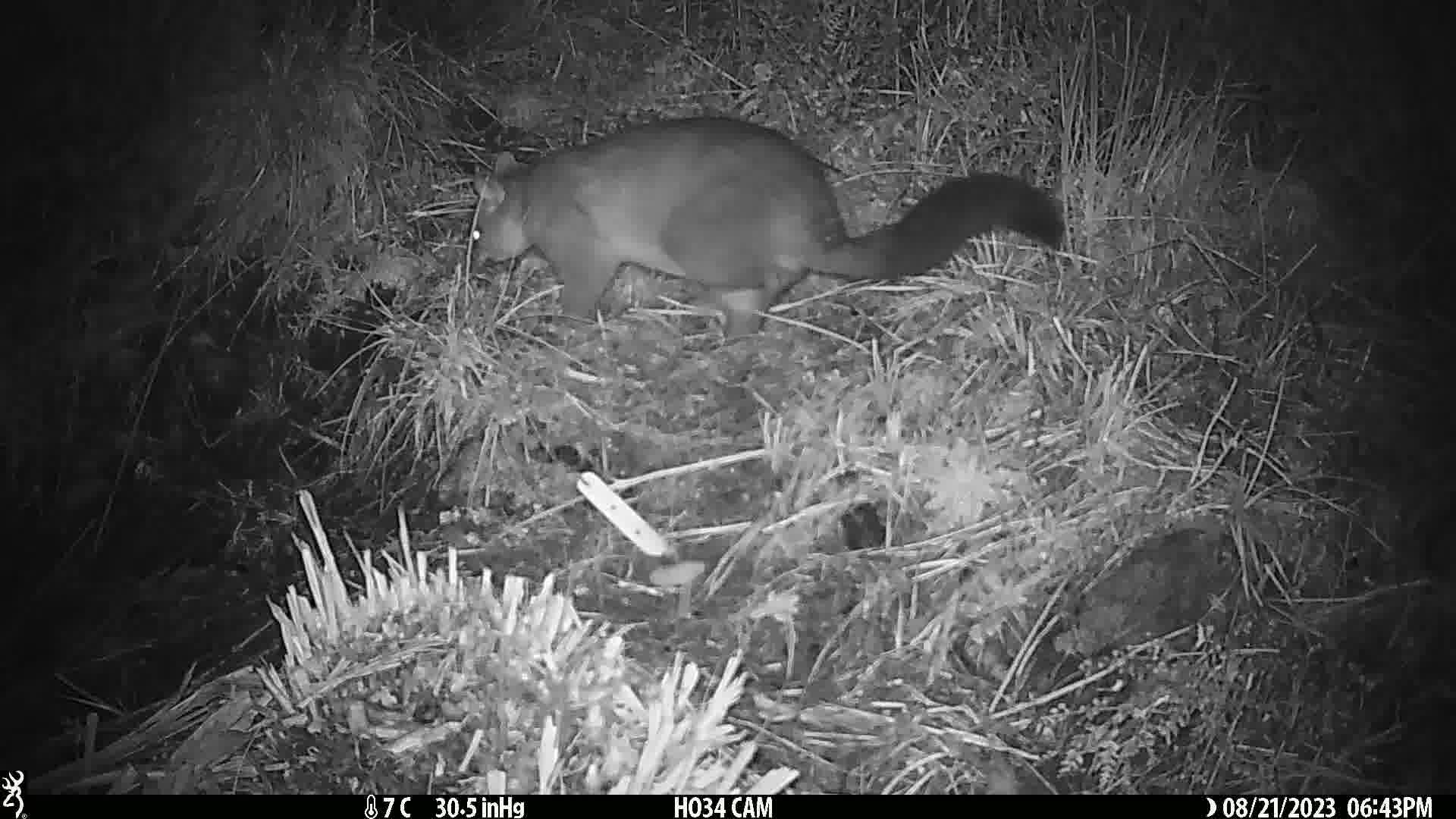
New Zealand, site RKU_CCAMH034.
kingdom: Animalia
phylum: Chordata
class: Mammalia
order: Diprotodontia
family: Phalangeridae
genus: Trichosurus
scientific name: Trichosurus vulpecula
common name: common brushtail possum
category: possum